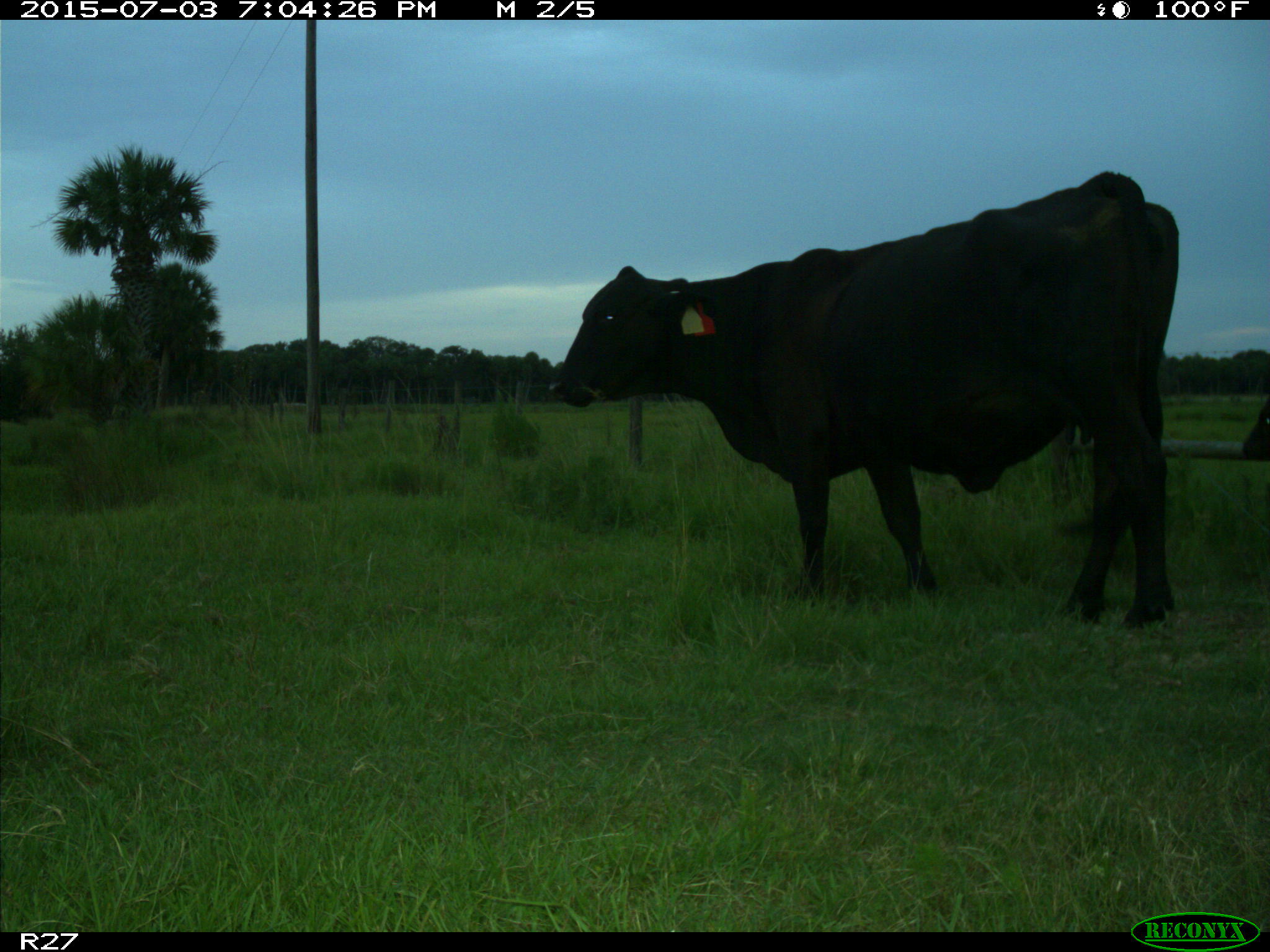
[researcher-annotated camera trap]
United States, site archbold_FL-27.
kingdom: Animalia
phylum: Chordata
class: Mammalia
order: Artiodactyla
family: Bovidae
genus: Bos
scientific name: Bos taurus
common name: domestic cow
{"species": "Bos taurus (domestic cow)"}